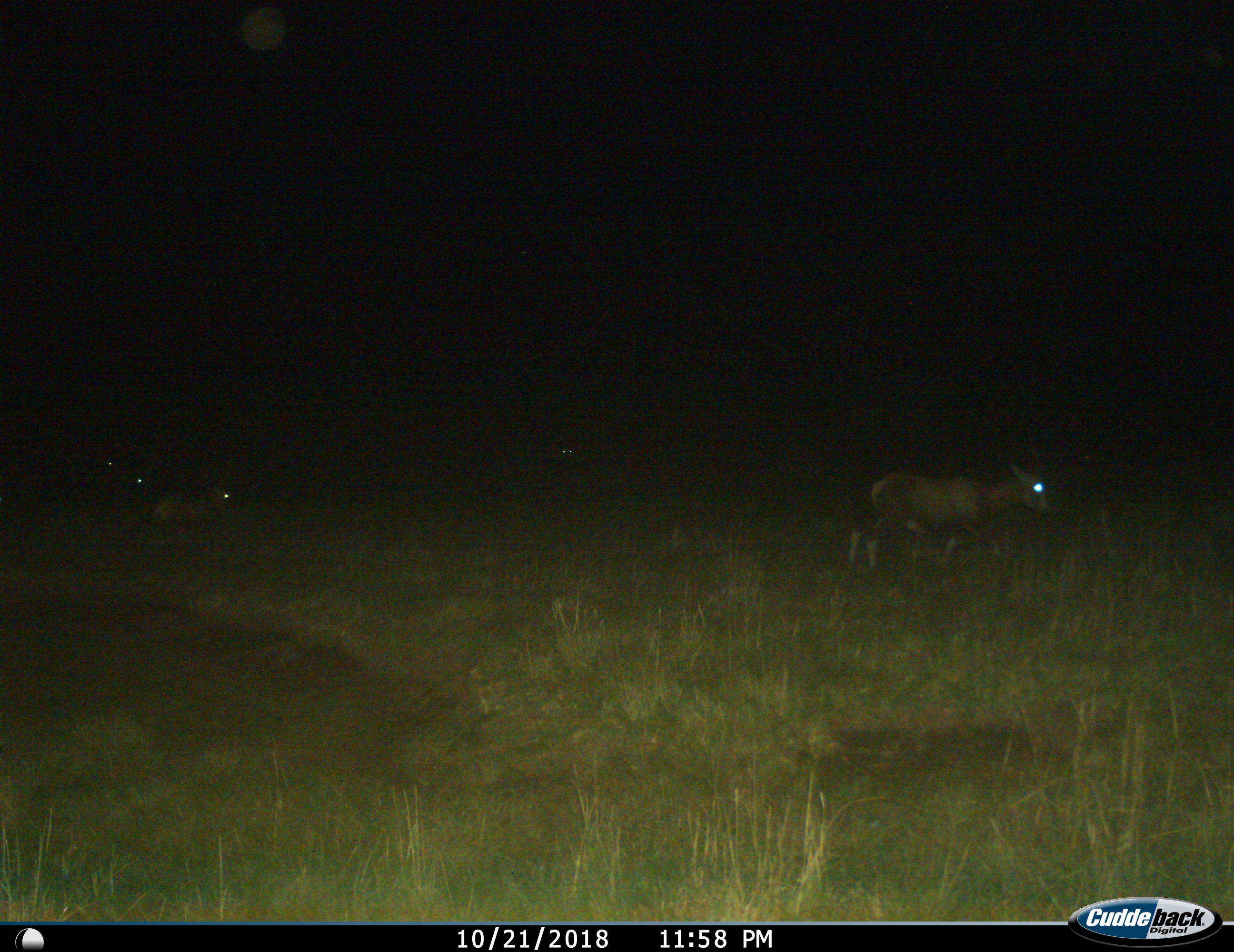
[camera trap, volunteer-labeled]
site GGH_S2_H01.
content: unidentified animal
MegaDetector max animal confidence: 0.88